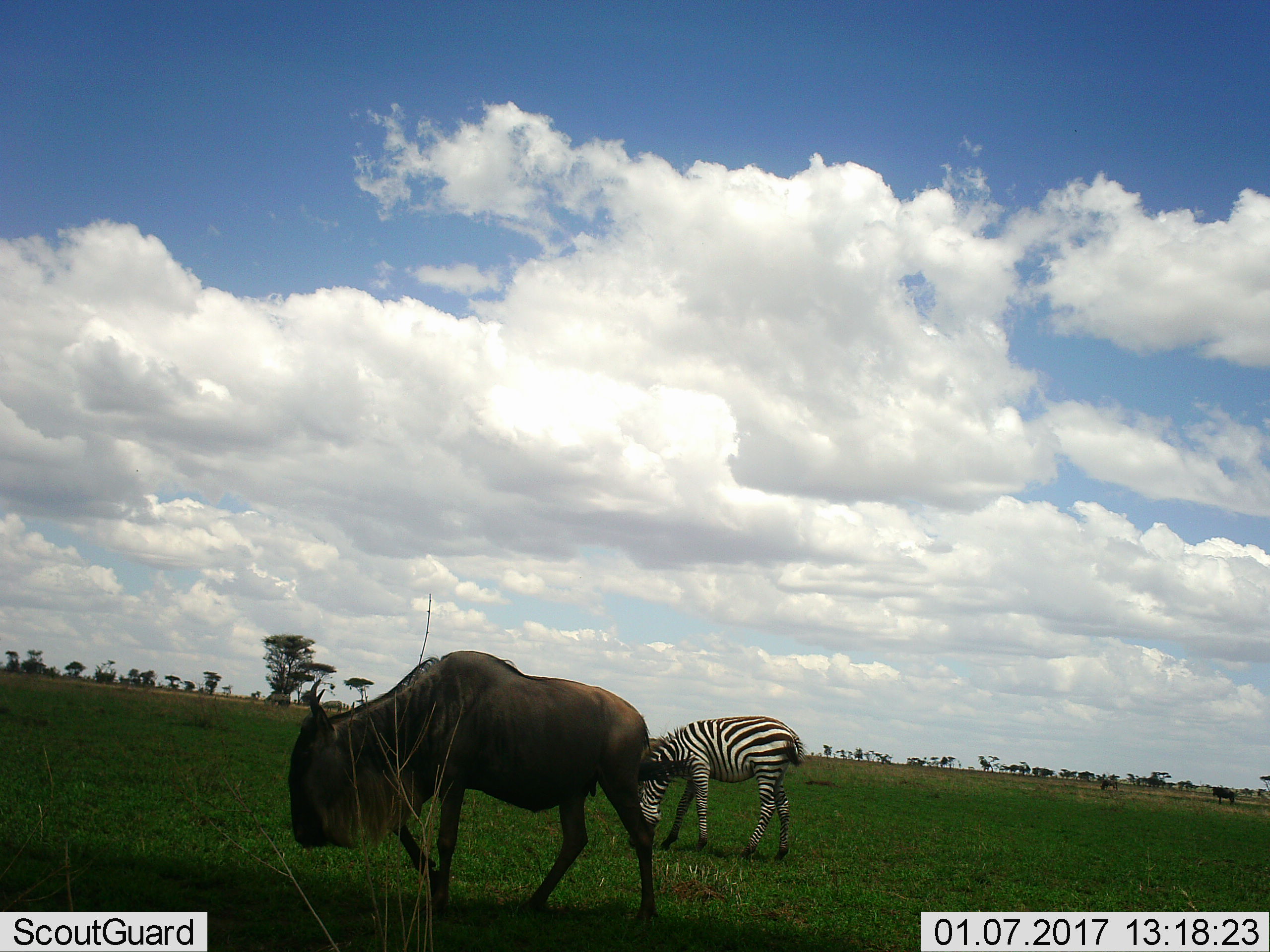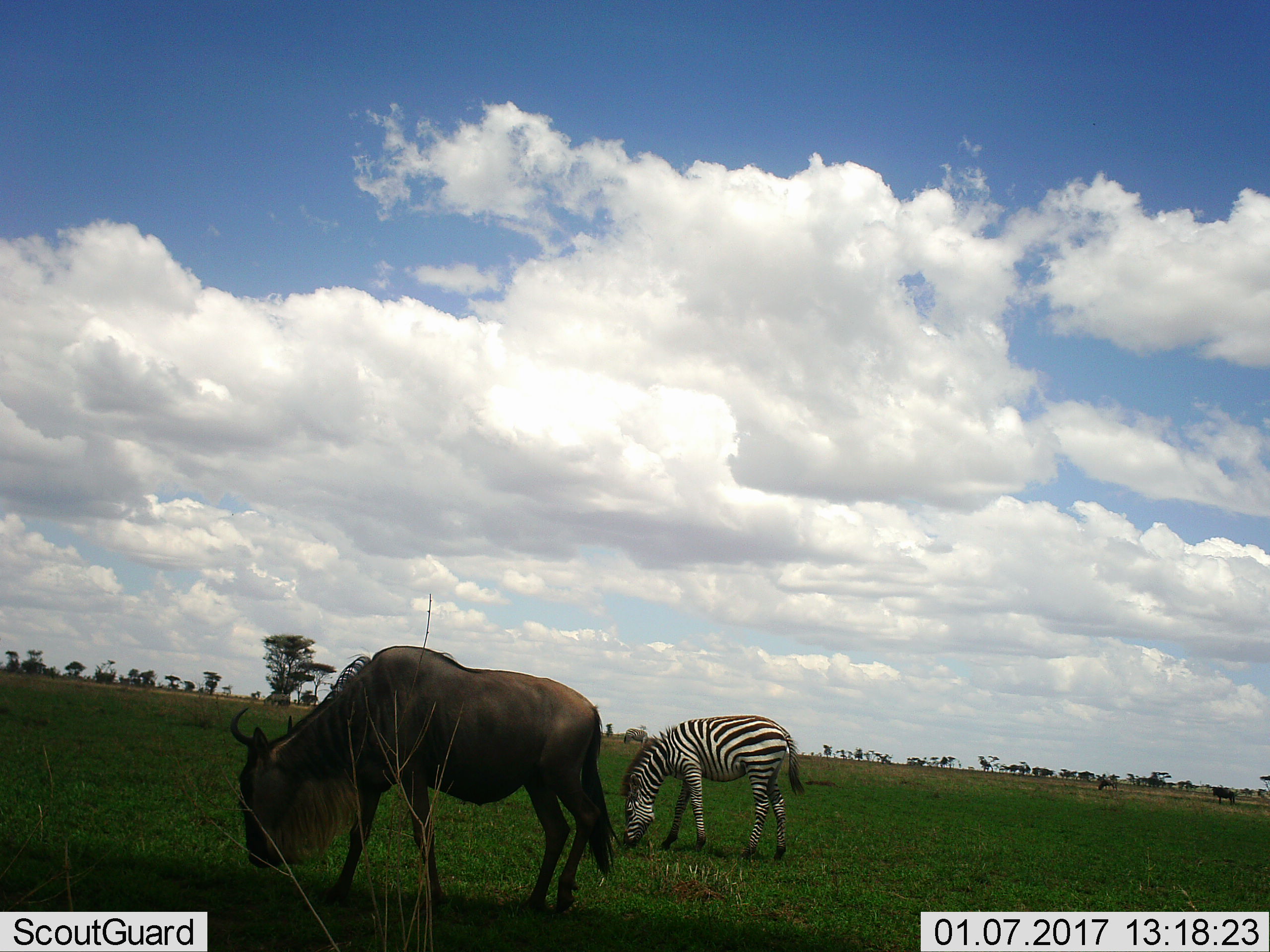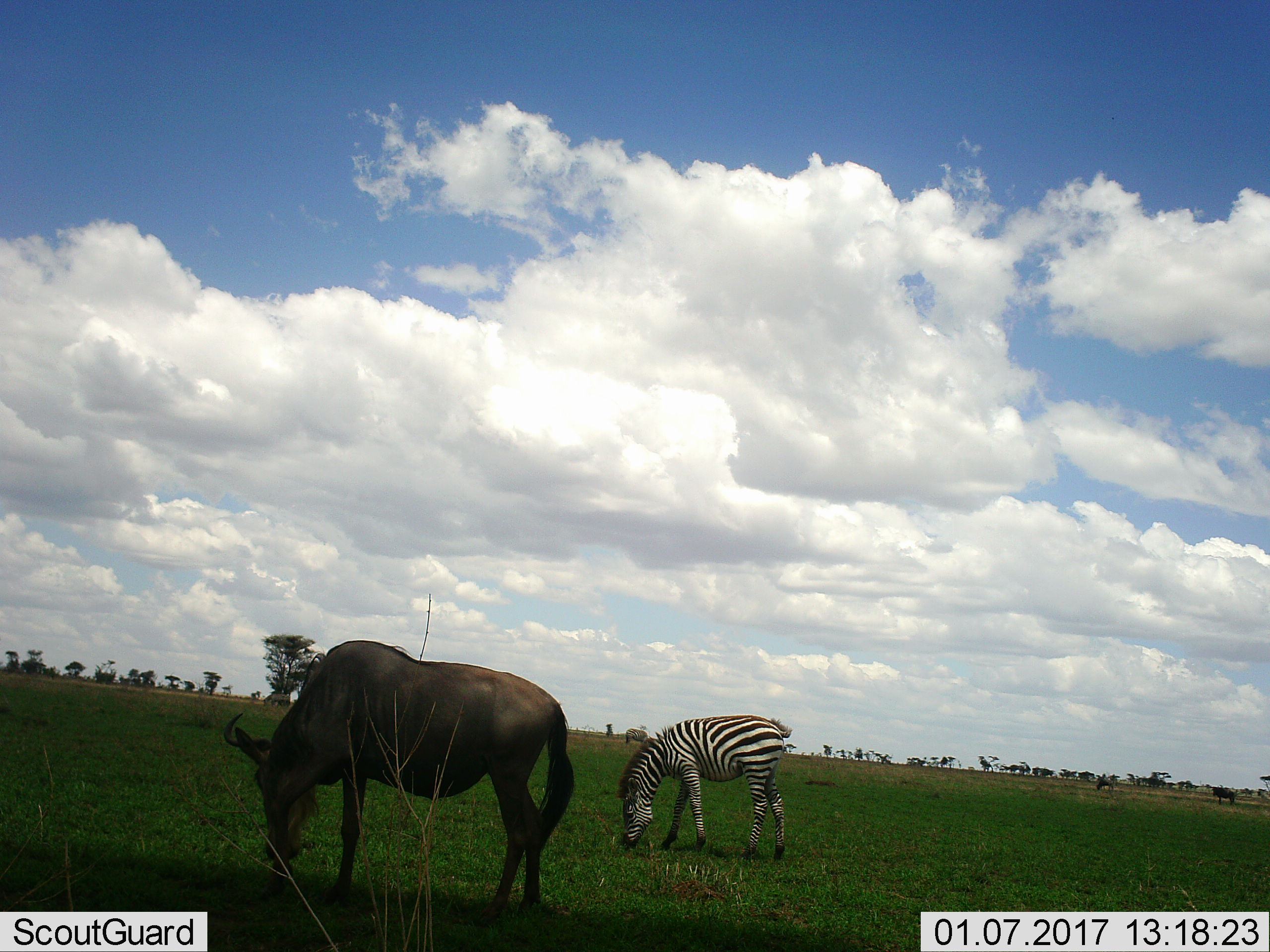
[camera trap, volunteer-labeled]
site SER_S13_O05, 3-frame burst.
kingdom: Animalia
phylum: Chordata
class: Mammalia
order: Artiodactyla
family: Bovidae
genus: Connochaetes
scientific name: Connochaetes taurinus taurinus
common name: blue wildebeest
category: wildebeestblue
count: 1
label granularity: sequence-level